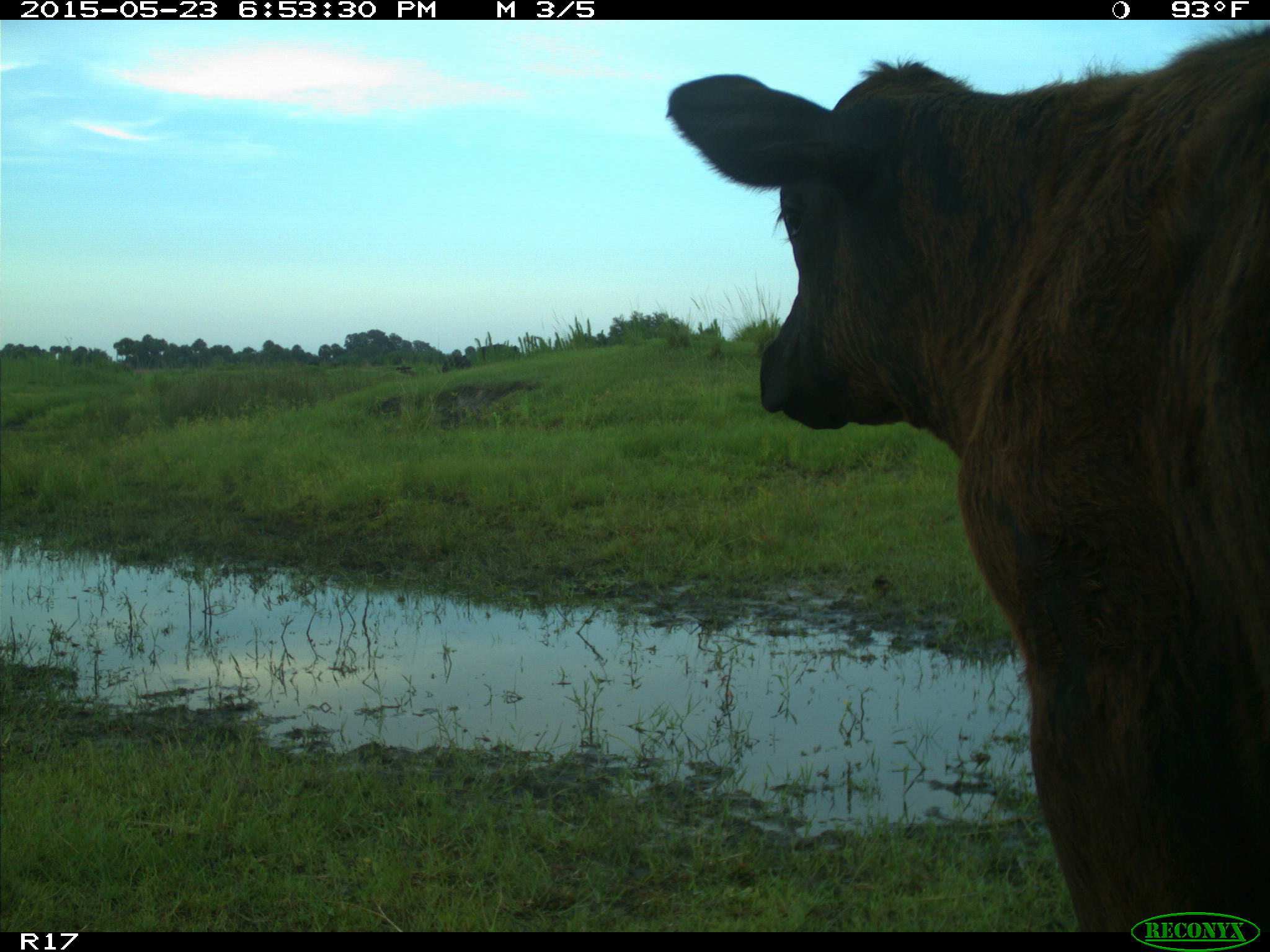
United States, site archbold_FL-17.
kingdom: Animalia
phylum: Chordata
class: Mammalia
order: Artiodactyla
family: Bovidae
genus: Bos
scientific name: Bos taurus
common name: domestic cow